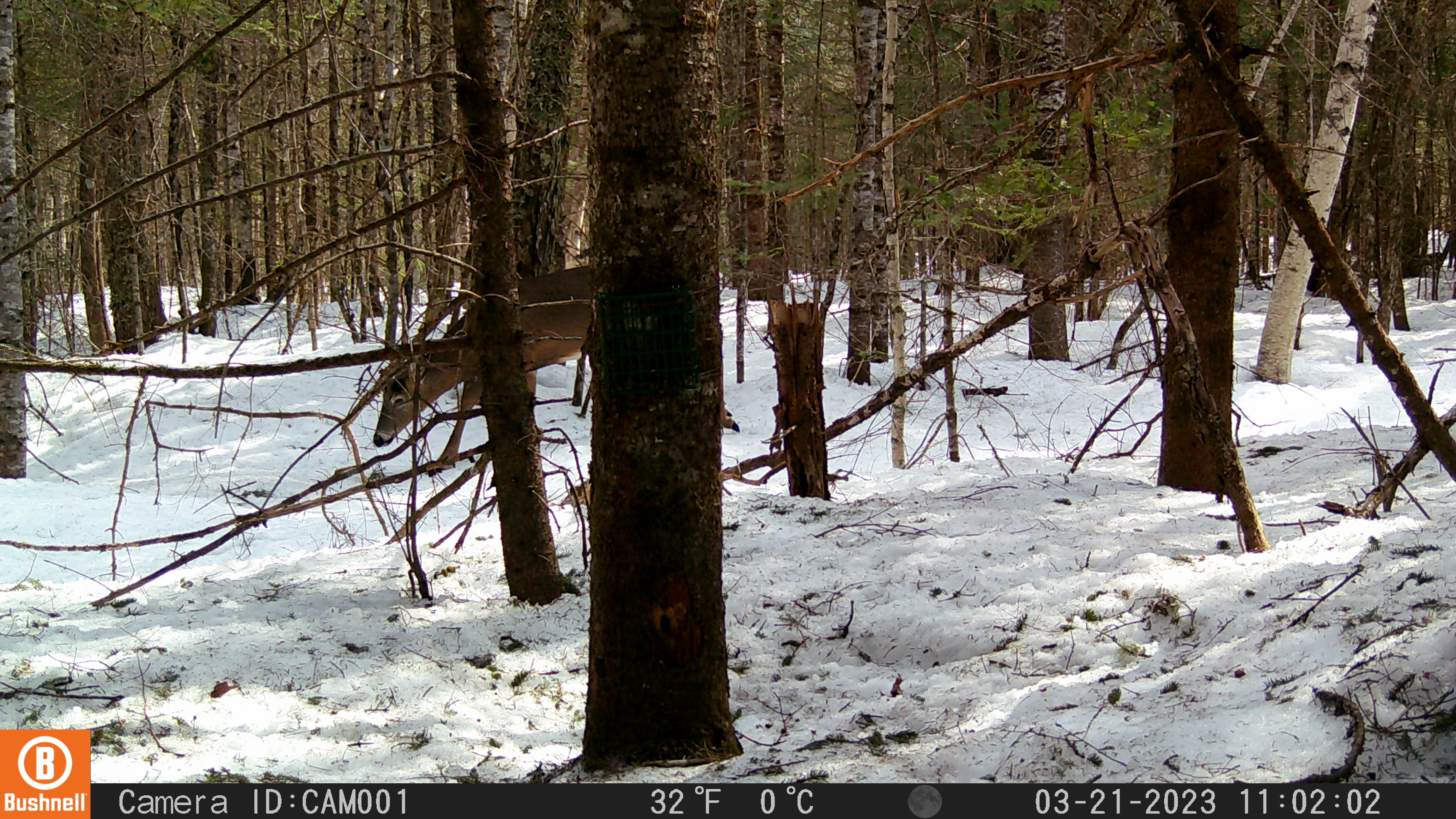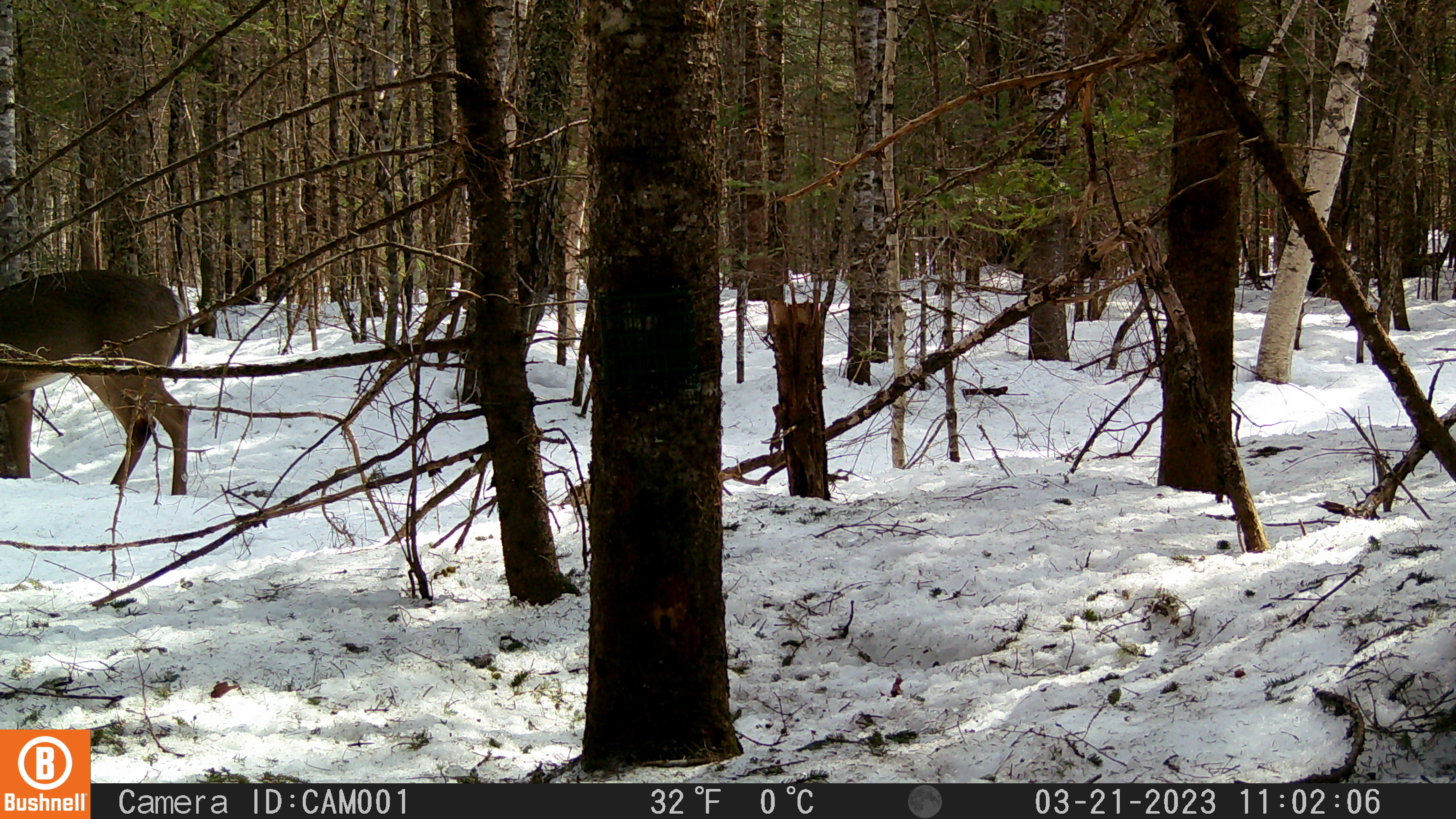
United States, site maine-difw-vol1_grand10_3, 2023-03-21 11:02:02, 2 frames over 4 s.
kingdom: Animalia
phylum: Chordata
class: Mammalia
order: Artiodactyla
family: Cervidae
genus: Odocoileus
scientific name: Odocoileus virginianus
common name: white-tailed deer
White-tailed deer (Odocoileus virginianus).